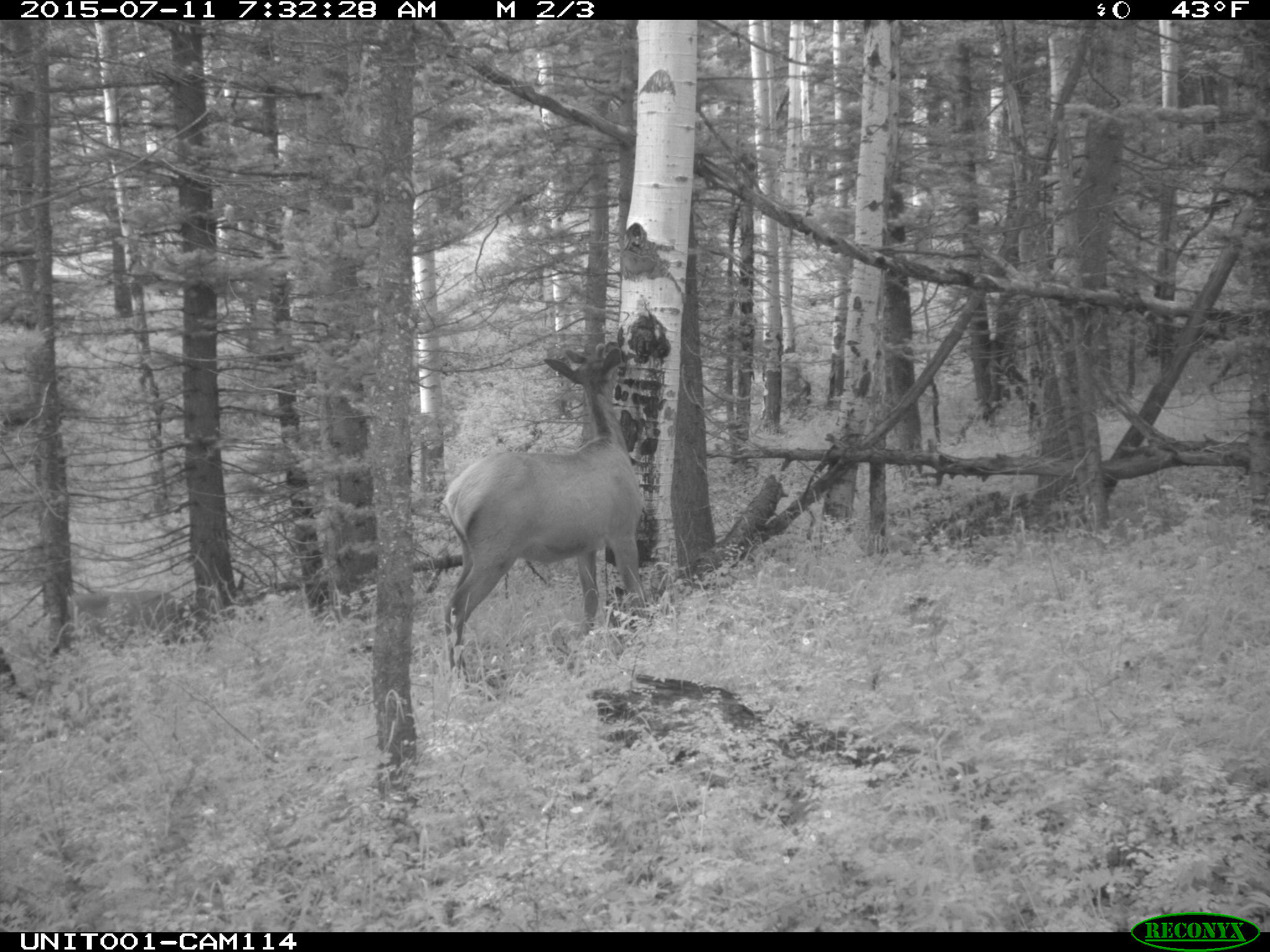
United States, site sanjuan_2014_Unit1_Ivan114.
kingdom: Animalia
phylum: Chordata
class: Mammalia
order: Artiodactyla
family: Cervidae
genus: Cervus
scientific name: Cervus elaphus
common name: red deer